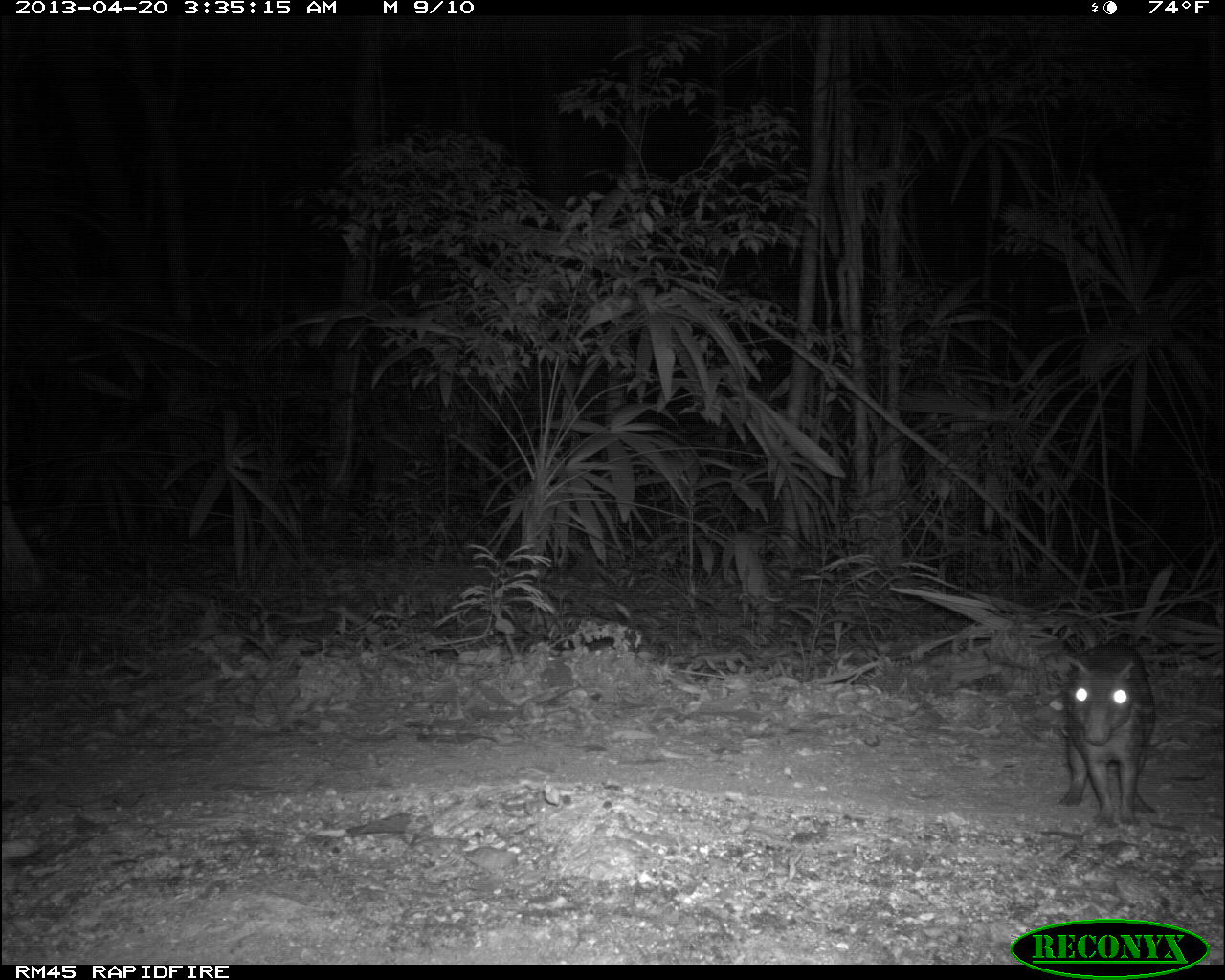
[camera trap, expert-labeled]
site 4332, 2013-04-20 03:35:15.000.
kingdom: Animalia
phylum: Chordata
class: Mammalia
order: Rodentia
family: Cuniculidae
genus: Cuniculus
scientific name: Cuniculus paca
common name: lowland paca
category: agouti paca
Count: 1.